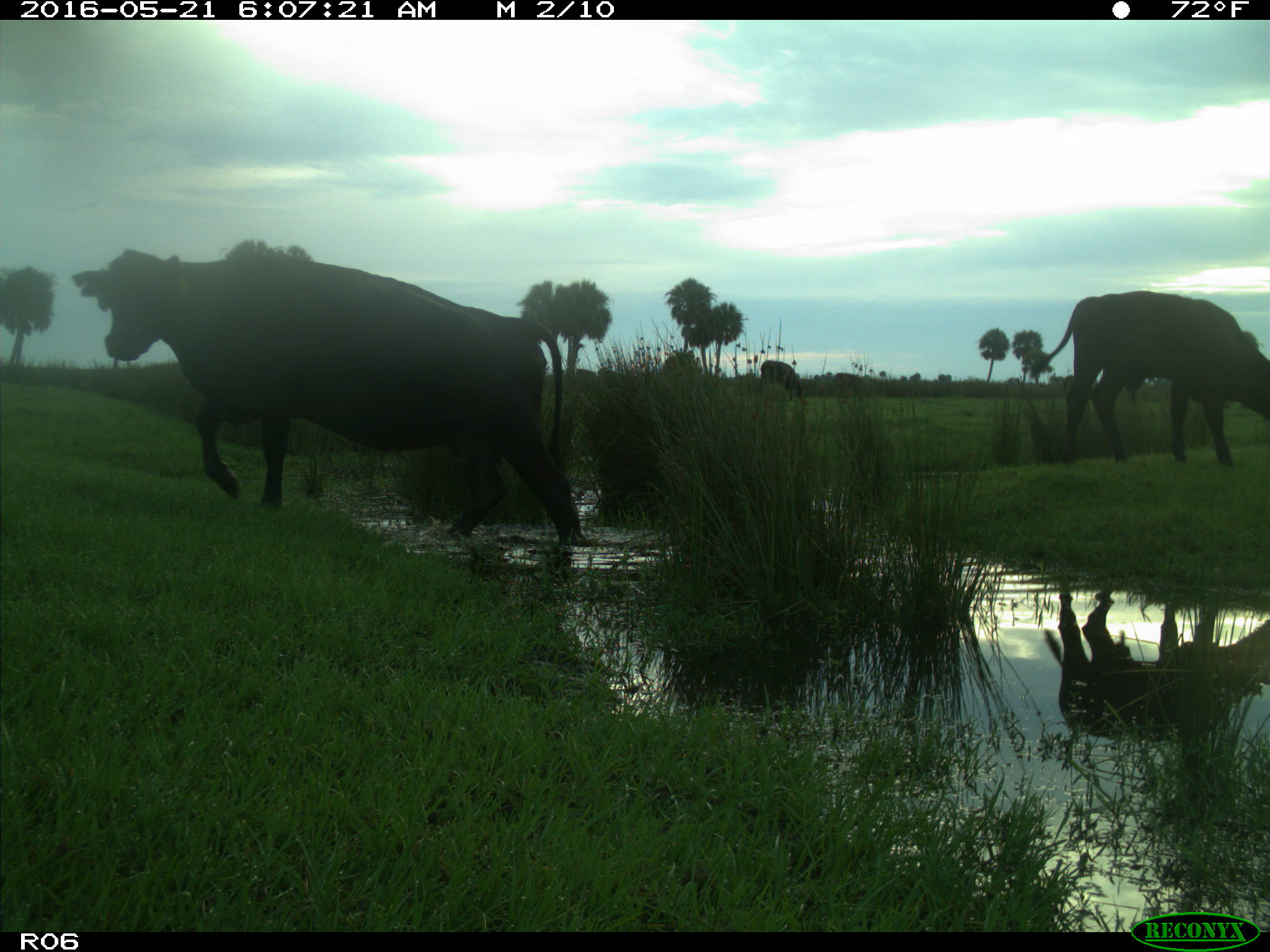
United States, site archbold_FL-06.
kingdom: Animalia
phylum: Chordata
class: Mammalia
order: Artiodactyla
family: Bovidae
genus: Bos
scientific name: Bos taurus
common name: domestic cow